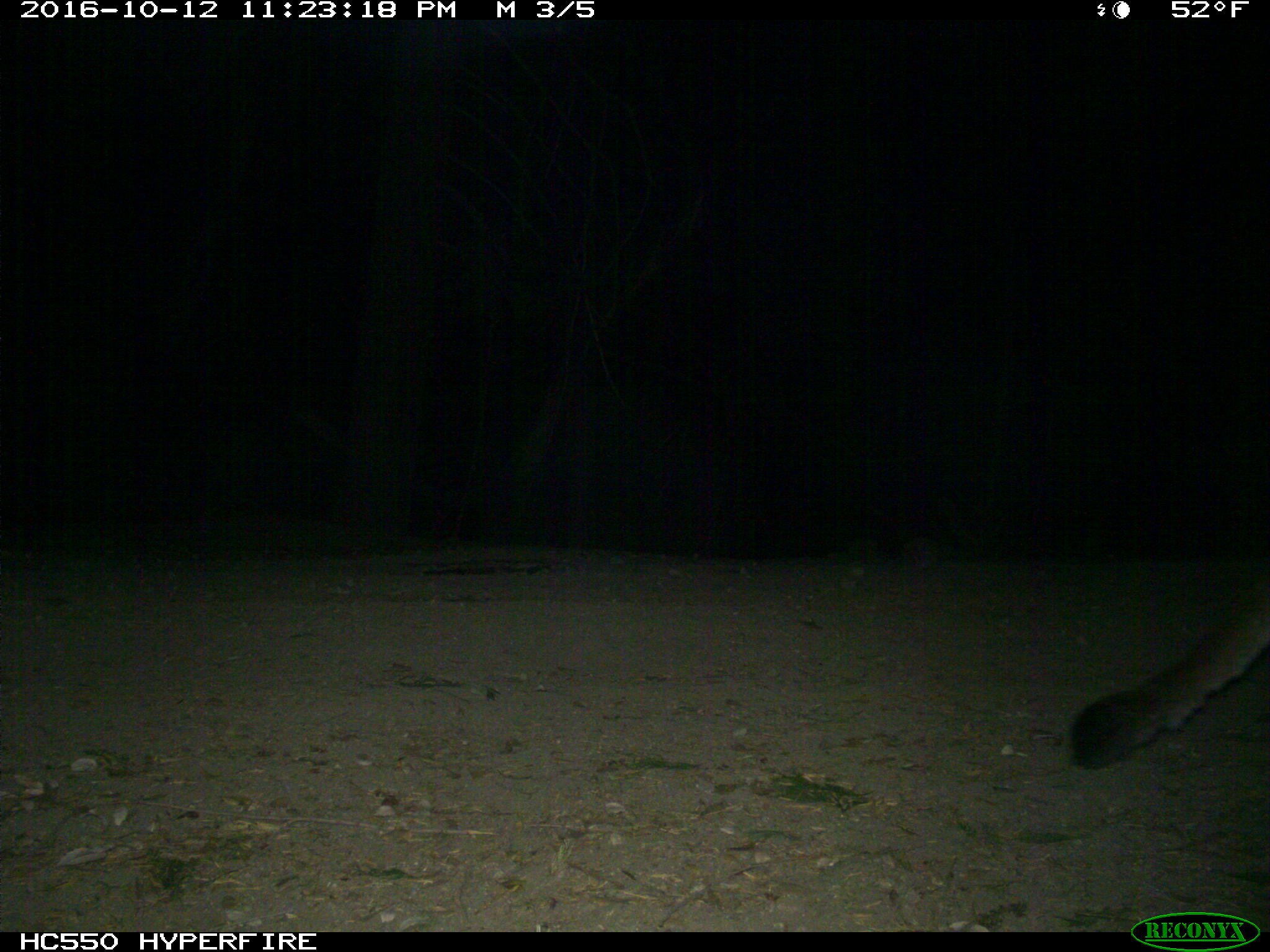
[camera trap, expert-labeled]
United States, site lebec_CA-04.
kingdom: Animalia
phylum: Chordata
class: Mammalia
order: Carnivora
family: Felidae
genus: Puma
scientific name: Puma concolor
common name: mountain lion